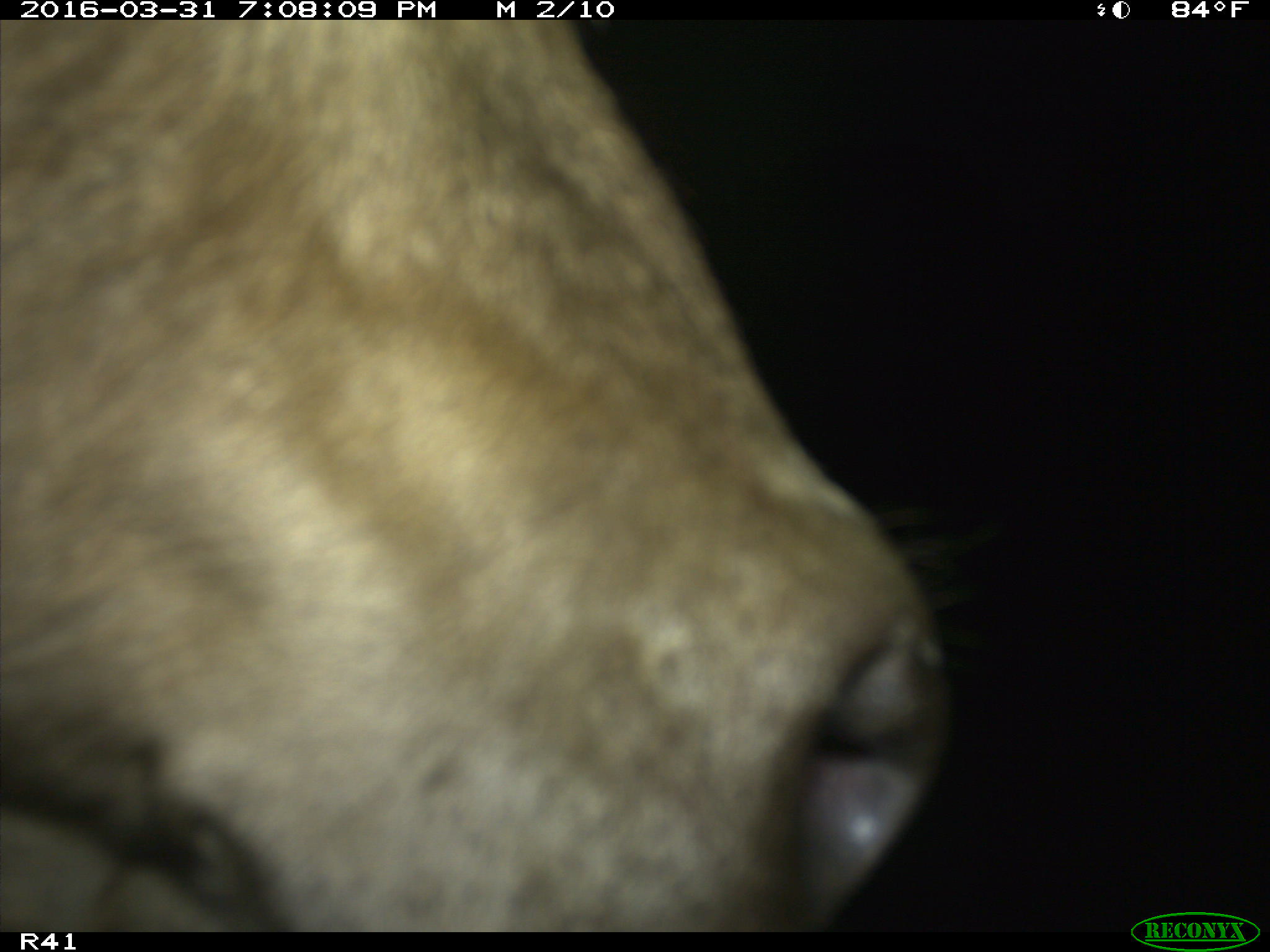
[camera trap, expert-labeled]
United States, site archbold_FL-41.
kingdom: Animalia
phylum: Chordata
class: Mammalia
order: Artiodactyla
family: Bovidae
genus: Bos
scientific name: Bos taurus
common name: domestic cow